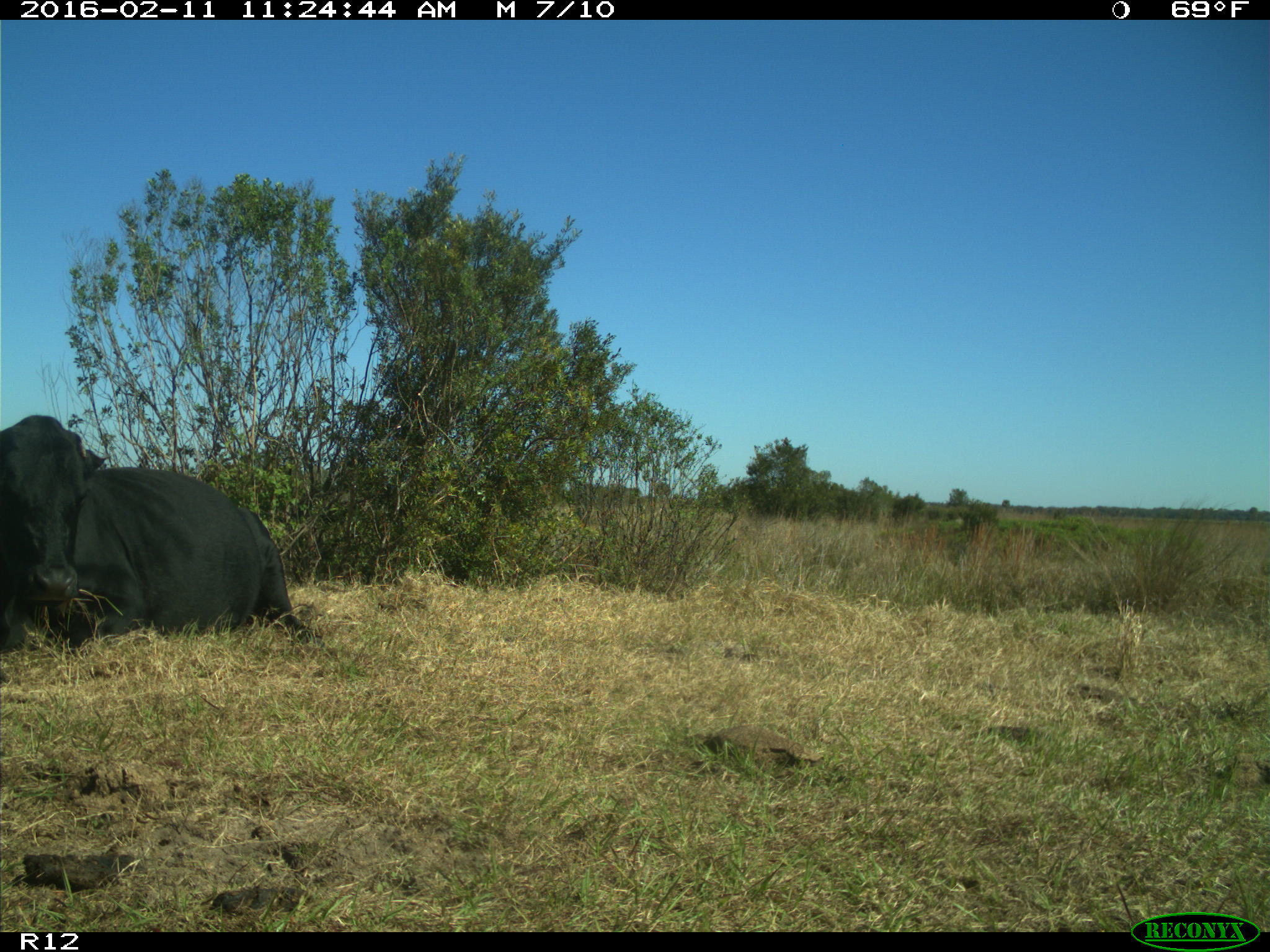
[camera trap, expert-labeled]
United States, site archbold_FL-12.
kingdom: Animalia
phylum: Chordata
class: Mammalia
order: Artiodactyla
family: Bovidae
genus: Bos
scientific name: Bos taurus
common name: domestic cow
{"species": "Bos taurus (domestic cow)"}